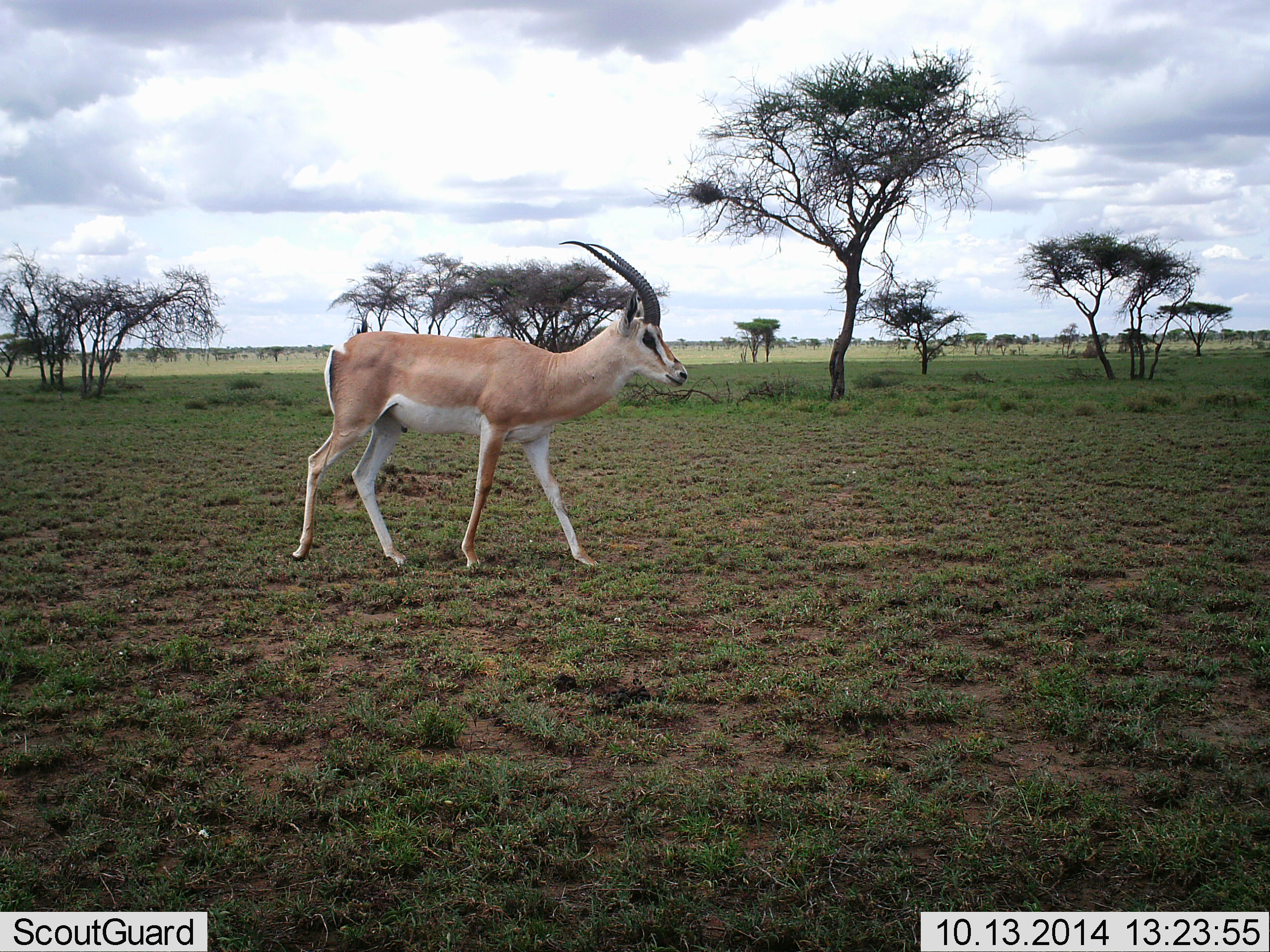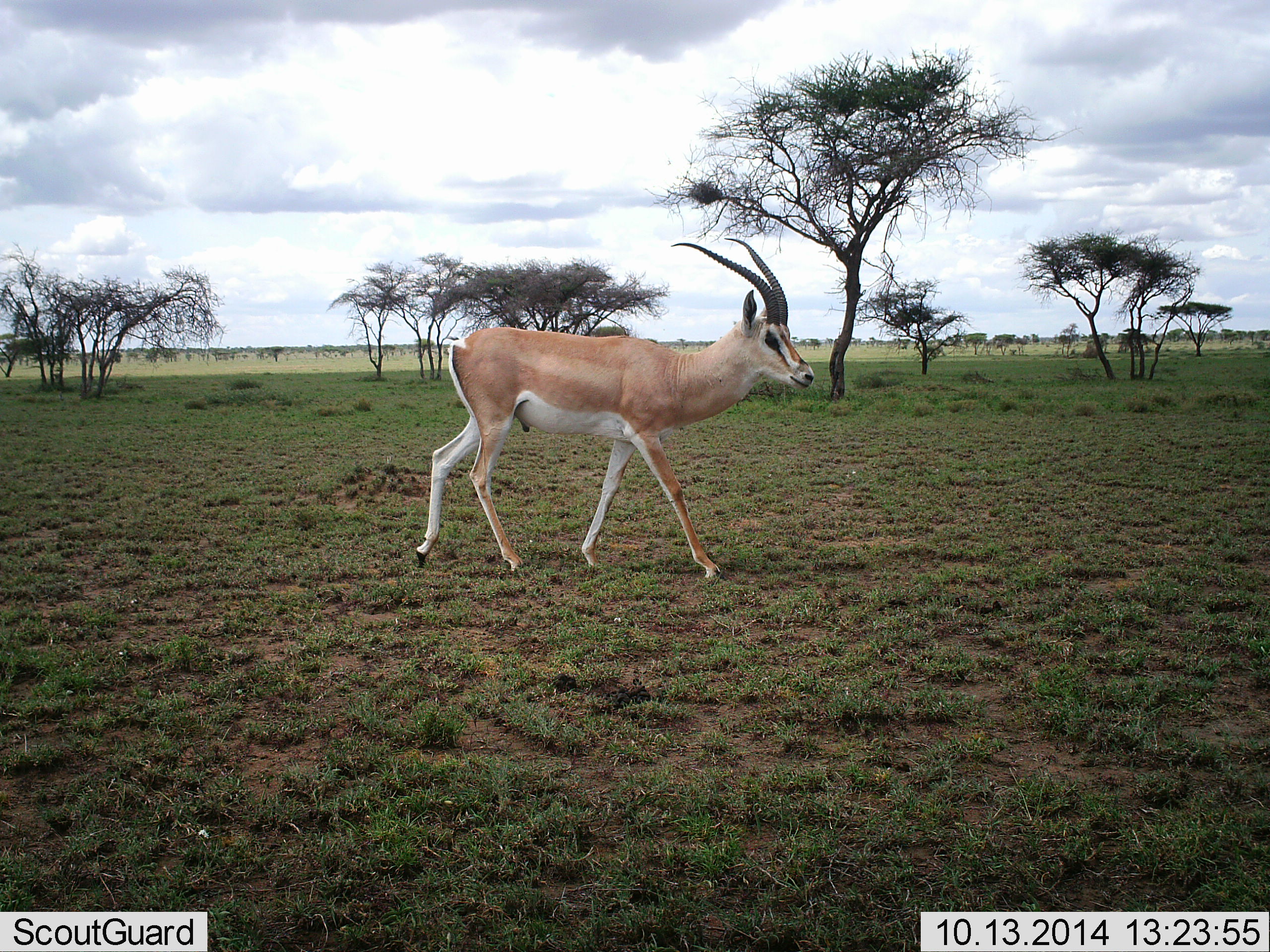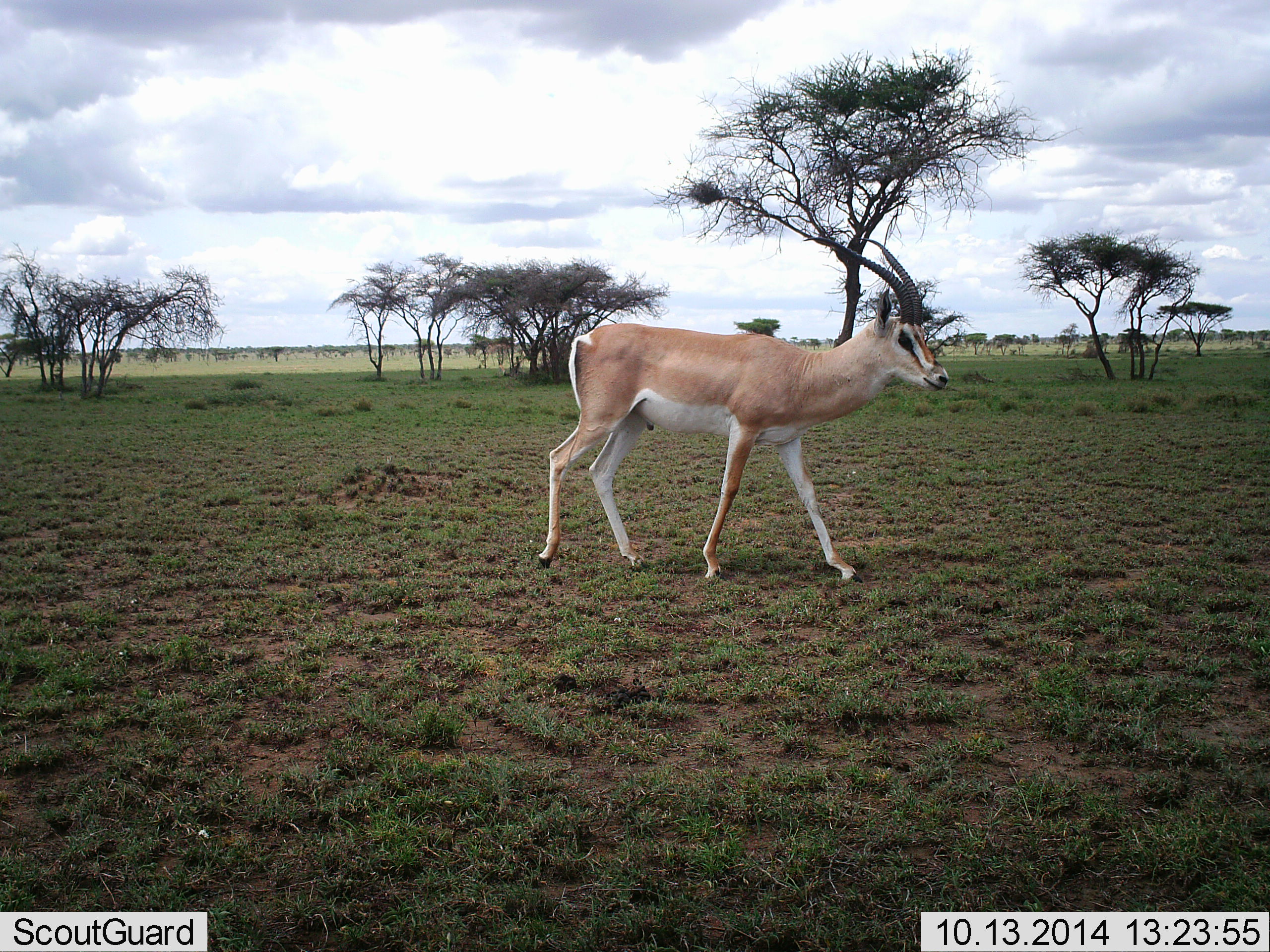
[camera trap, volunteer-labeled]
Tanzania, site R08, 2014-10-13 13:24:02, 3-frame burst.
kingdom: Animalia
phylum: Chordata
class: Mammalia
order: Artiodactyla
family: Bovidae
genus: Nanger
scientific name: Nanger granti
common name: grant's gazelle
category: gazellegrants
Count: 1.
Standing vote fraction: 0%.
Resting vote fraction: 0%.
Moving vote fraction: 100%.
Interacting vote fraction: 0%.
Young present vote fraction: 0%.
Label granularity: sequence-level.